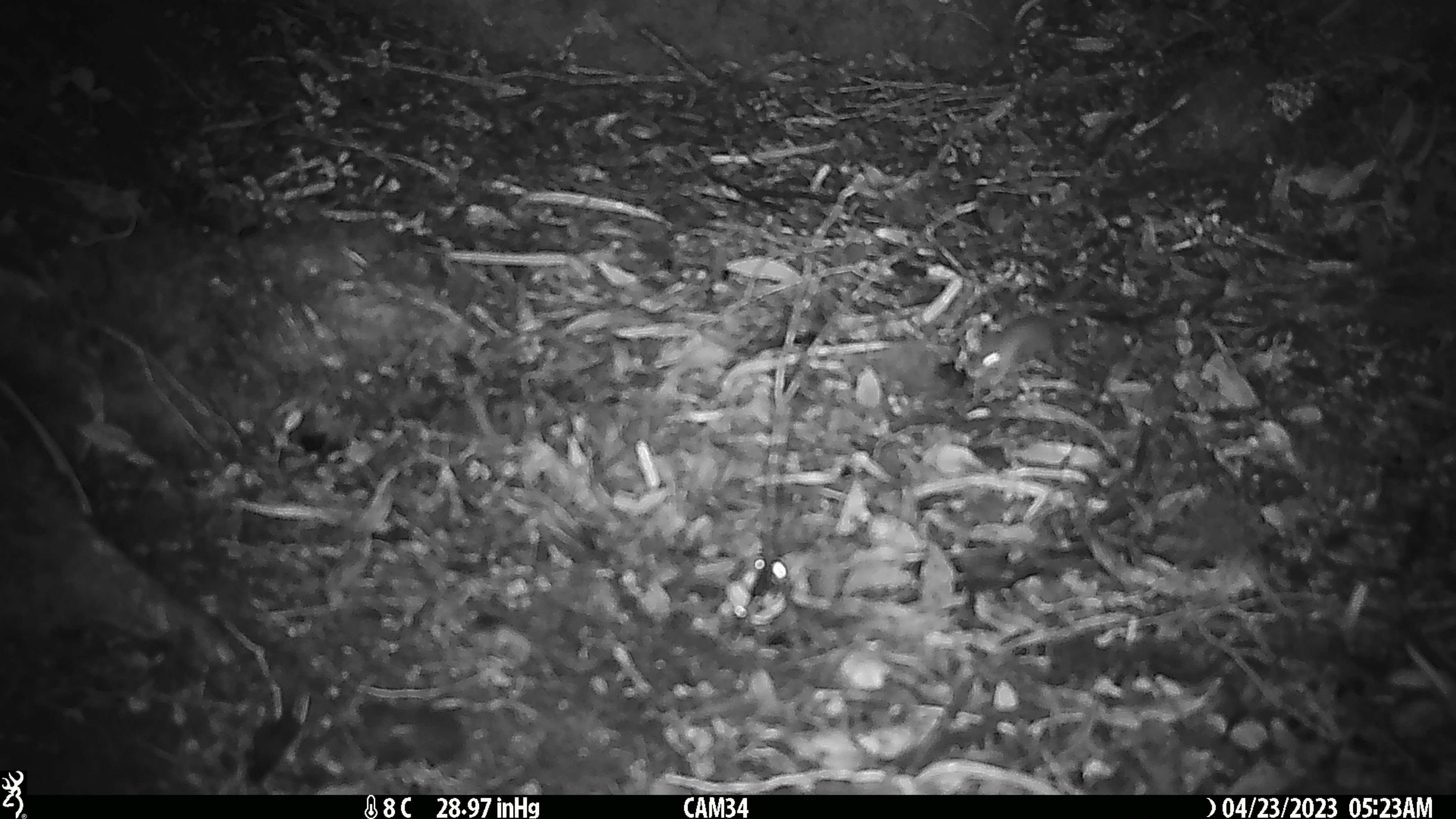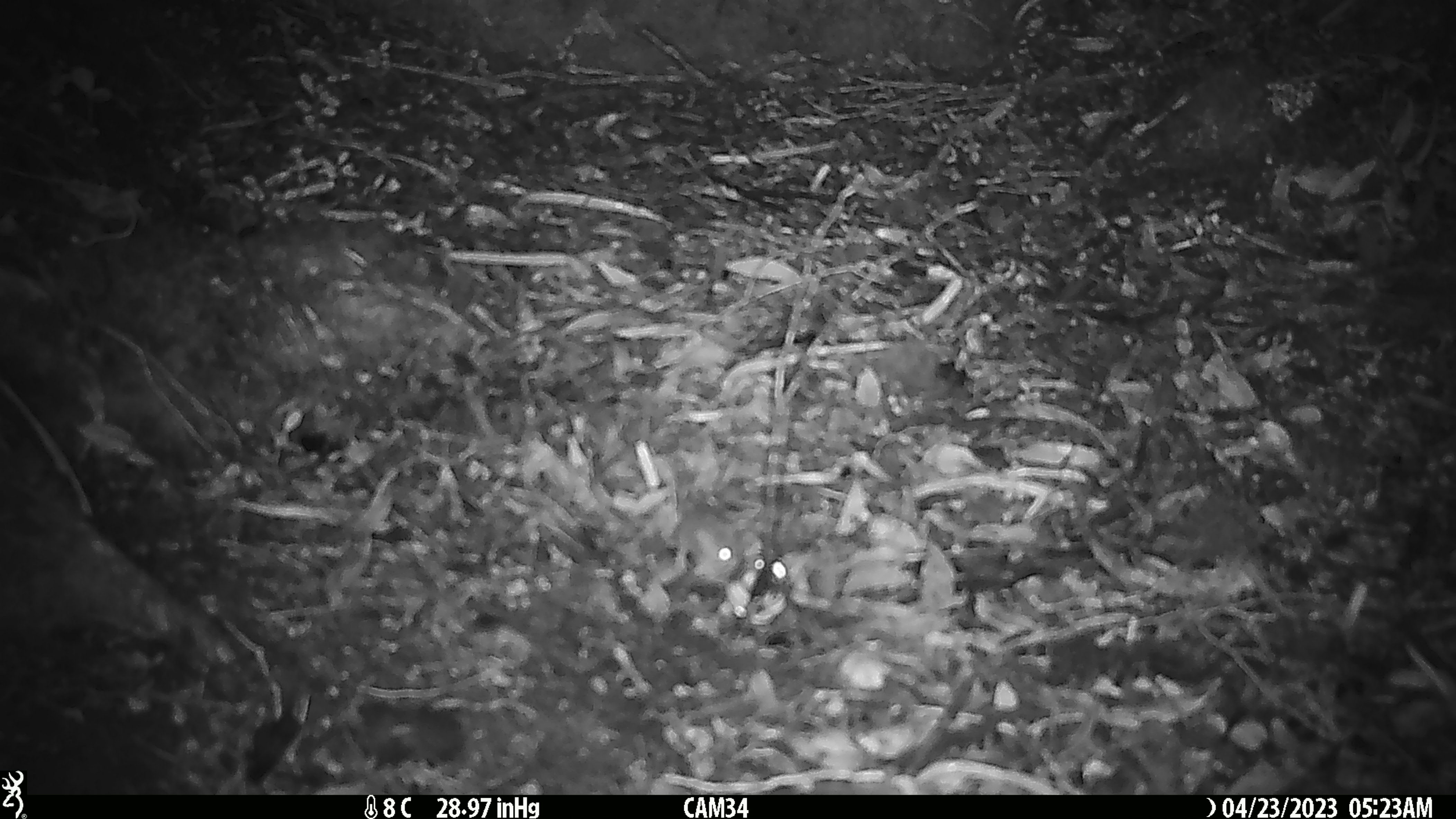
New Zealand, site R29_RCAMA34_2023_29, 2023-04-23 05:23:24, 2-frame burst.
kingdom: Animalia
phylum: Chordata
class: Mammalia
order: Rodentia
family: Muridae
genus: Mus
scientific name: Mus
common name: mouse